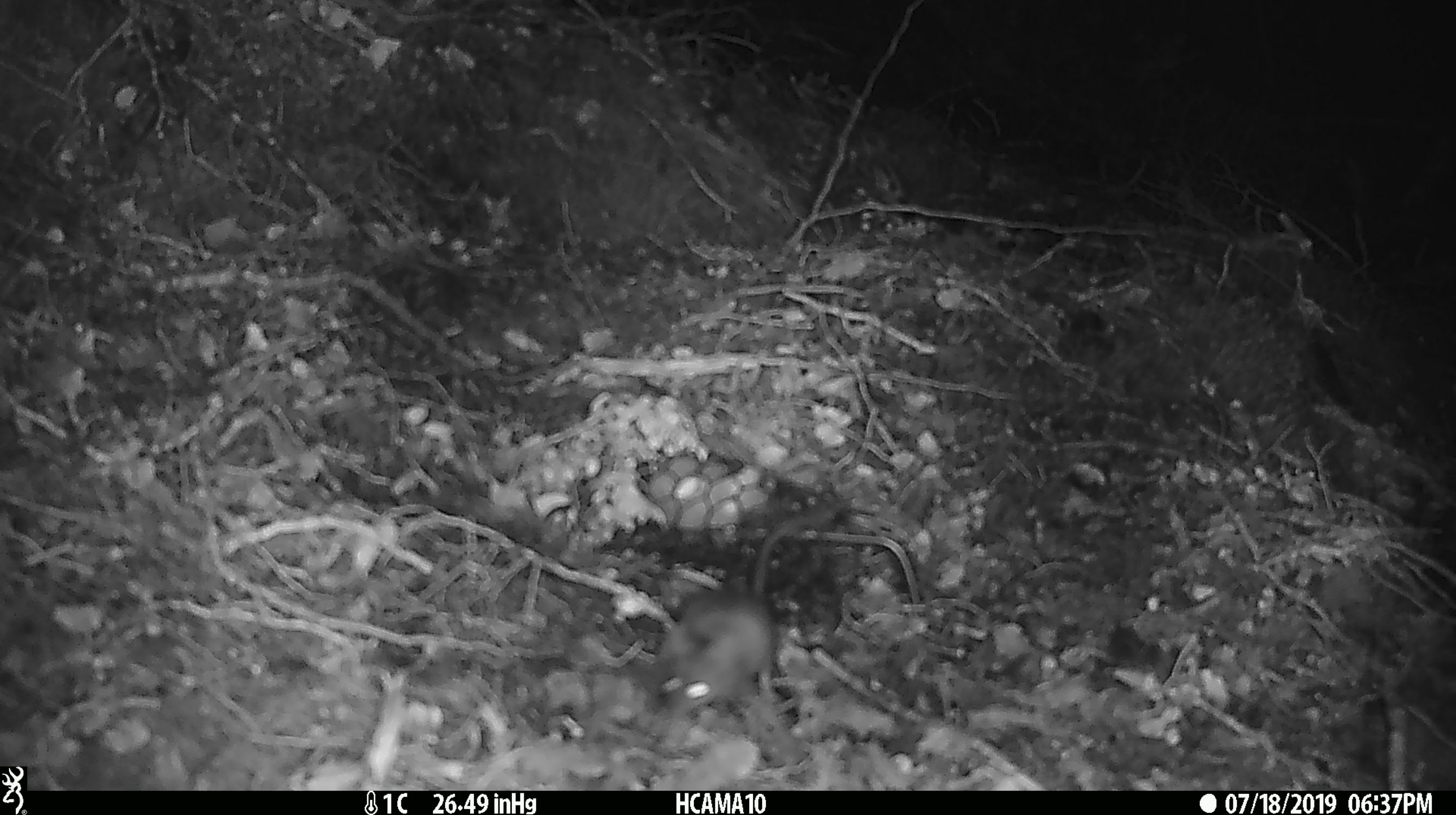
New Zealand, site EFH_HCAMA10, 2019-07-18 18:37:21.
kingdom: Animalia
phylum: Chordata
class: Mammalia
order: Rodentia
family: Muridae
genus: Mus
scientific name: Mus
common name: mouse